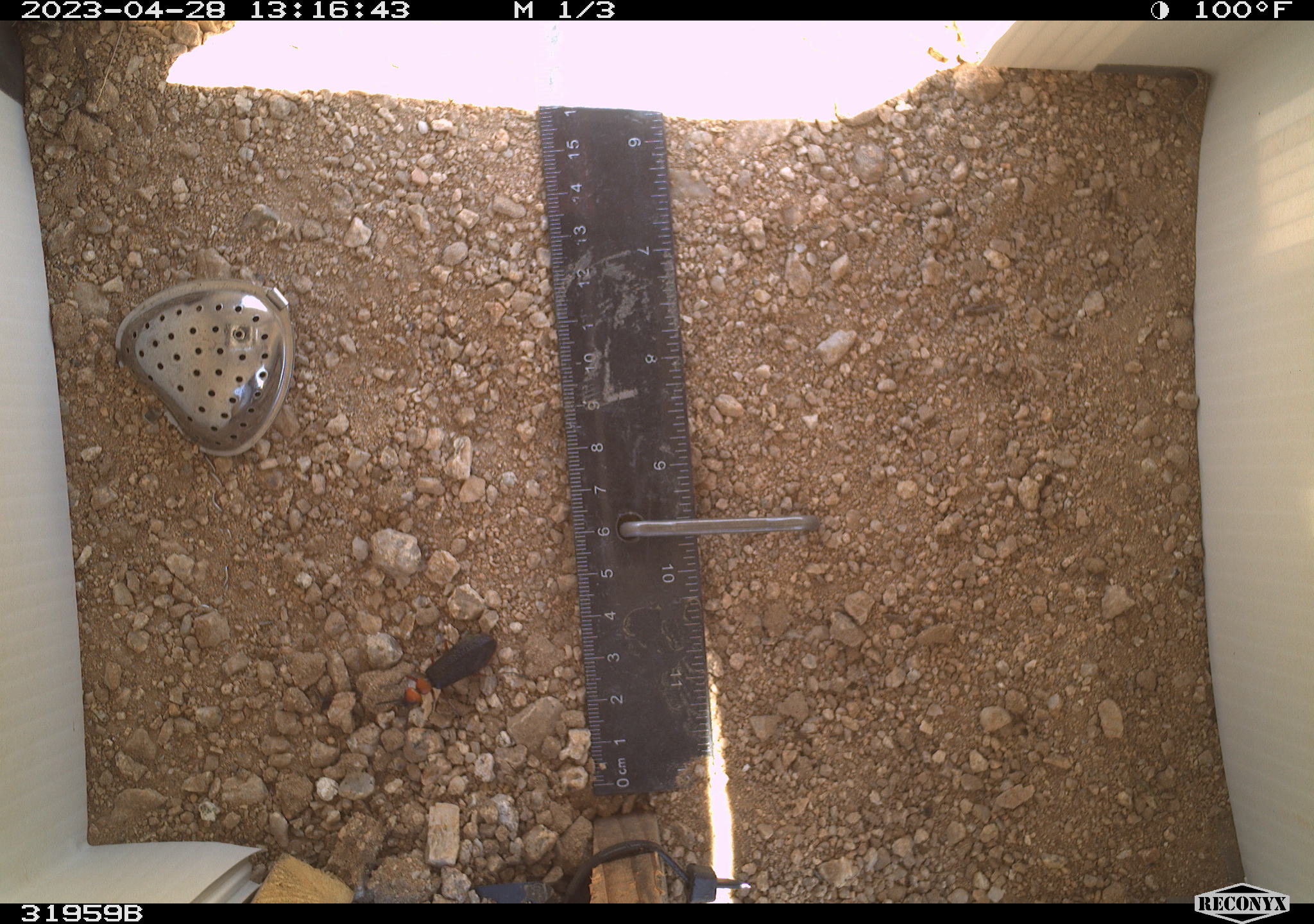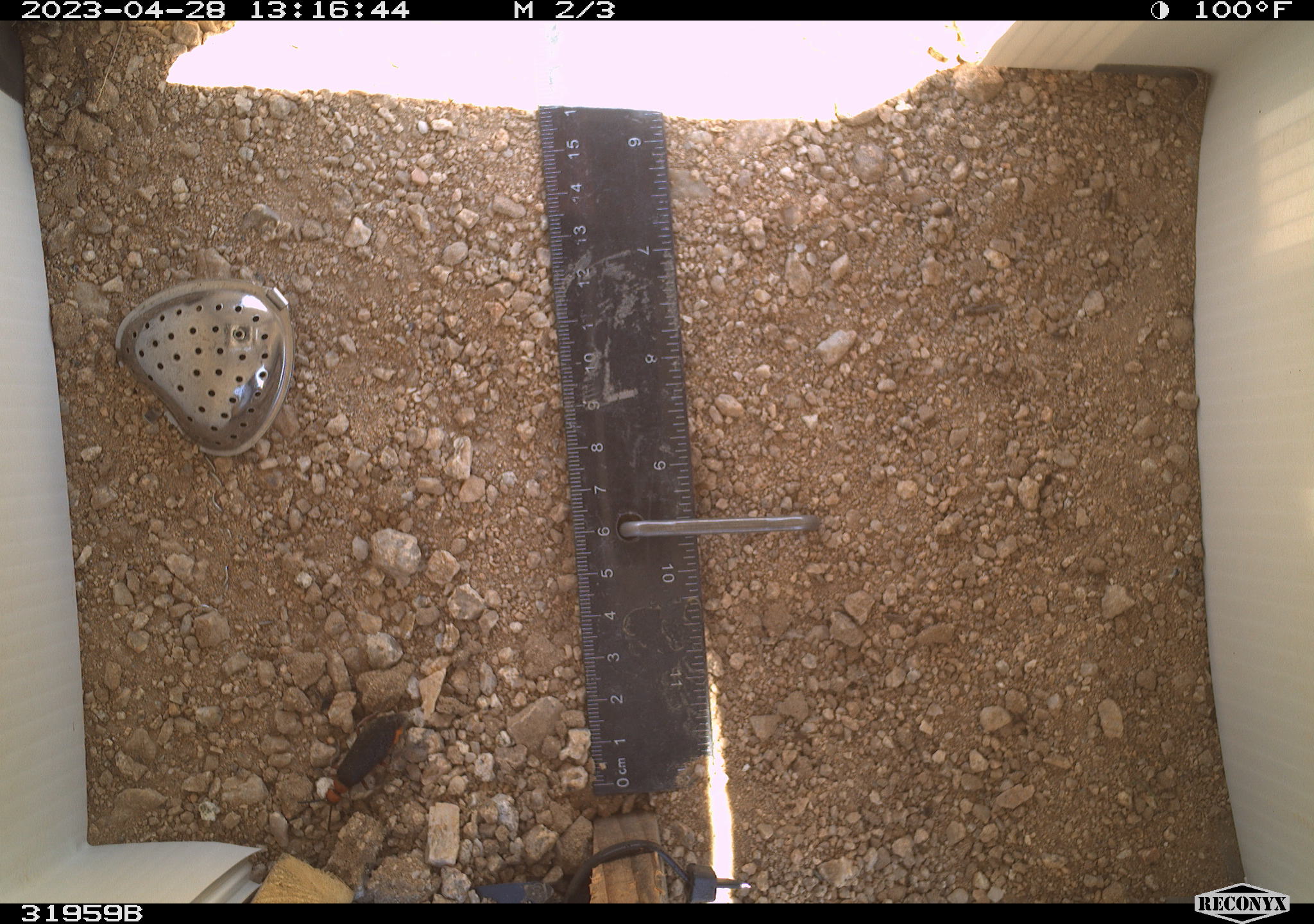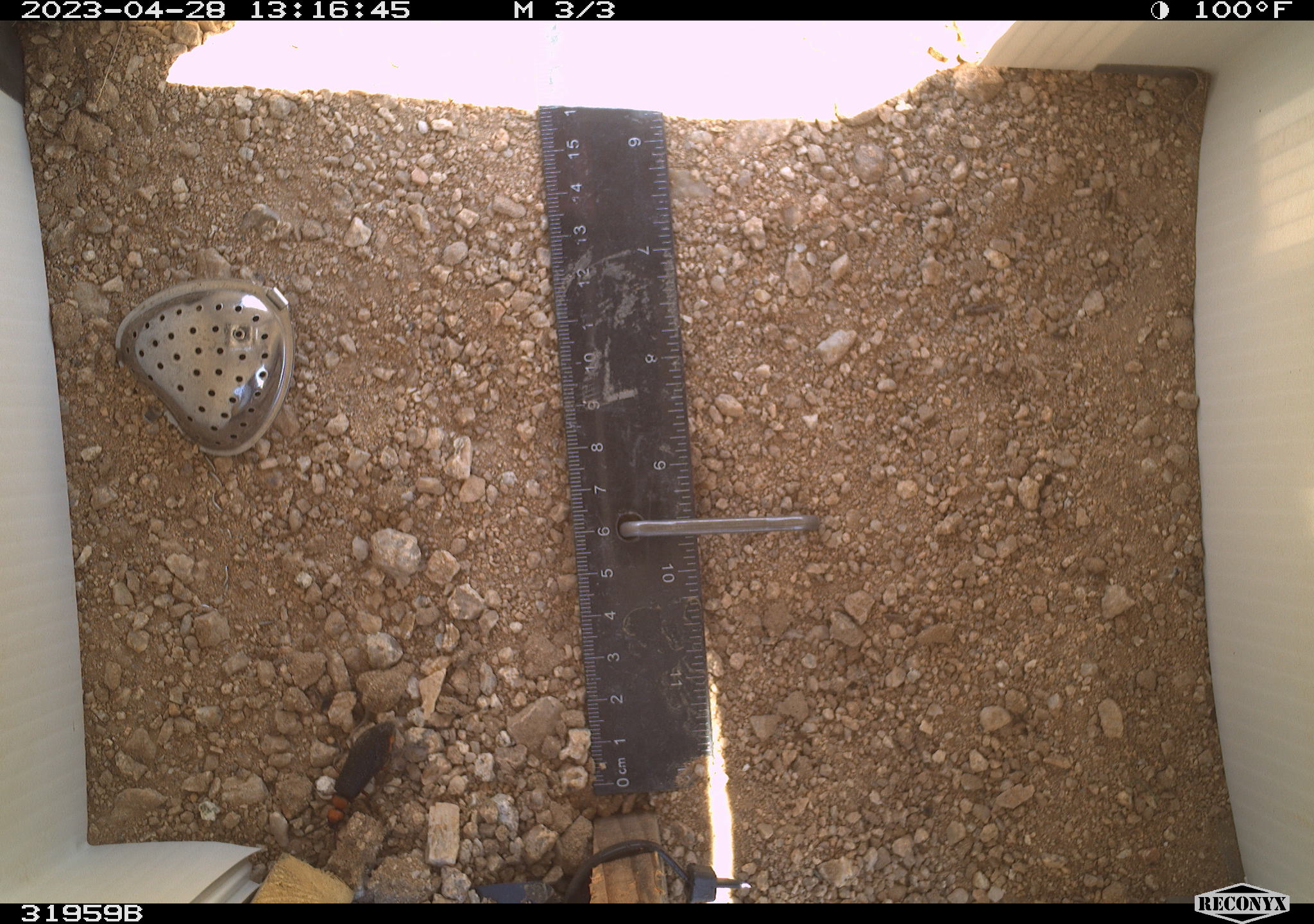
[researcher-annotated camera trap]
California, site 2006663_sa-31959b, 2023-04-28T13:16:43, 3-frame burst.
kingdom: Animalia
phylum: Arthropoda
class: Insecta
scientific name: Insecta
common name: insect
Insect (Insecta).